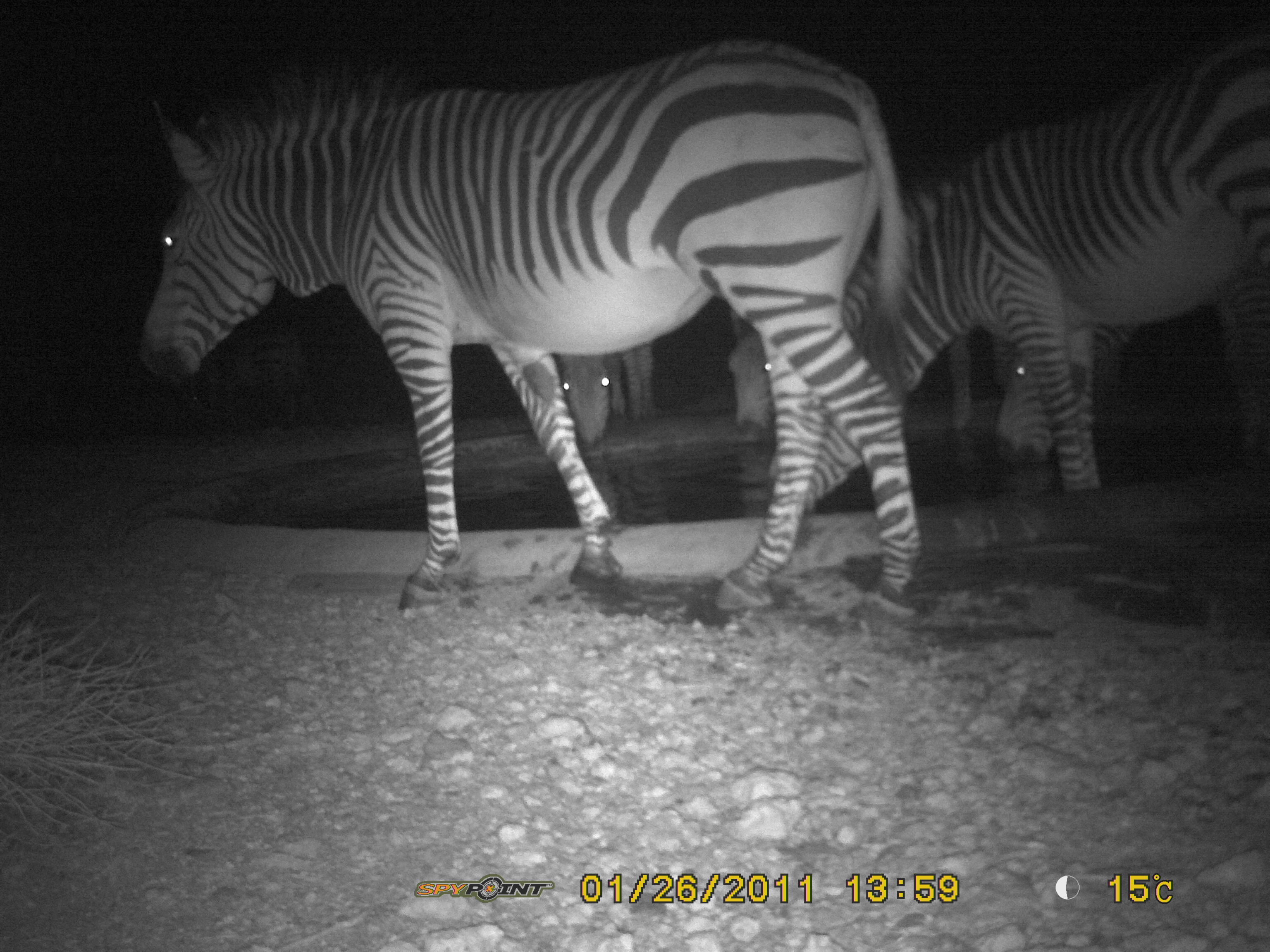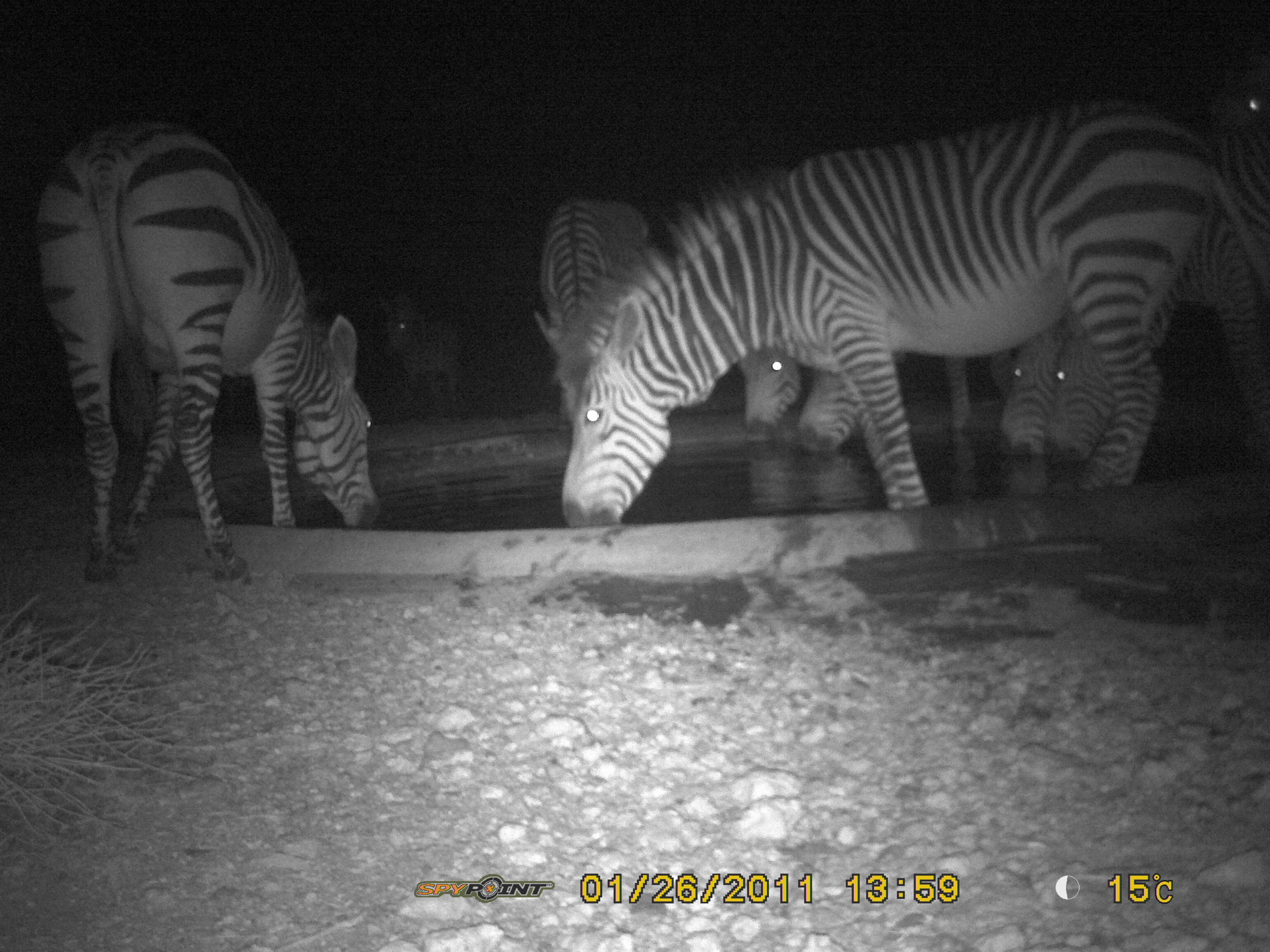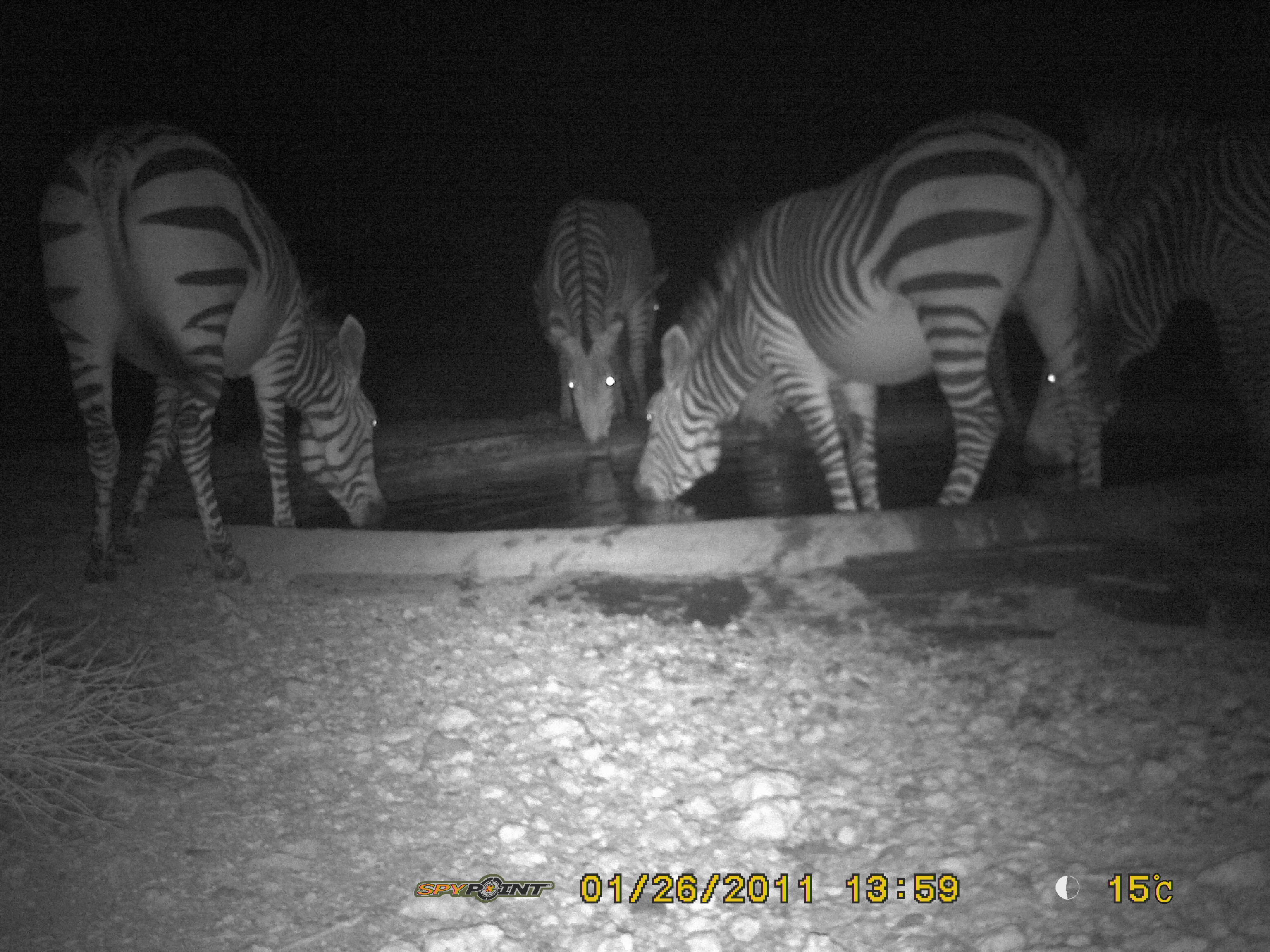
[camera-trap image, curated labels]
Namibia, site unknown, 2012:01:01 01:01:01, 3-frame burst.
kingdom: Animalia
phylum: Chordata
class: Mammalia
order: Perissodactyla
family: Equidae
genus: Equus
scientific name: Equus zebra hartmannae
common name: hartmann's mountain zebra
Equus zebra hartmannae (hartmann's mountain zebra).